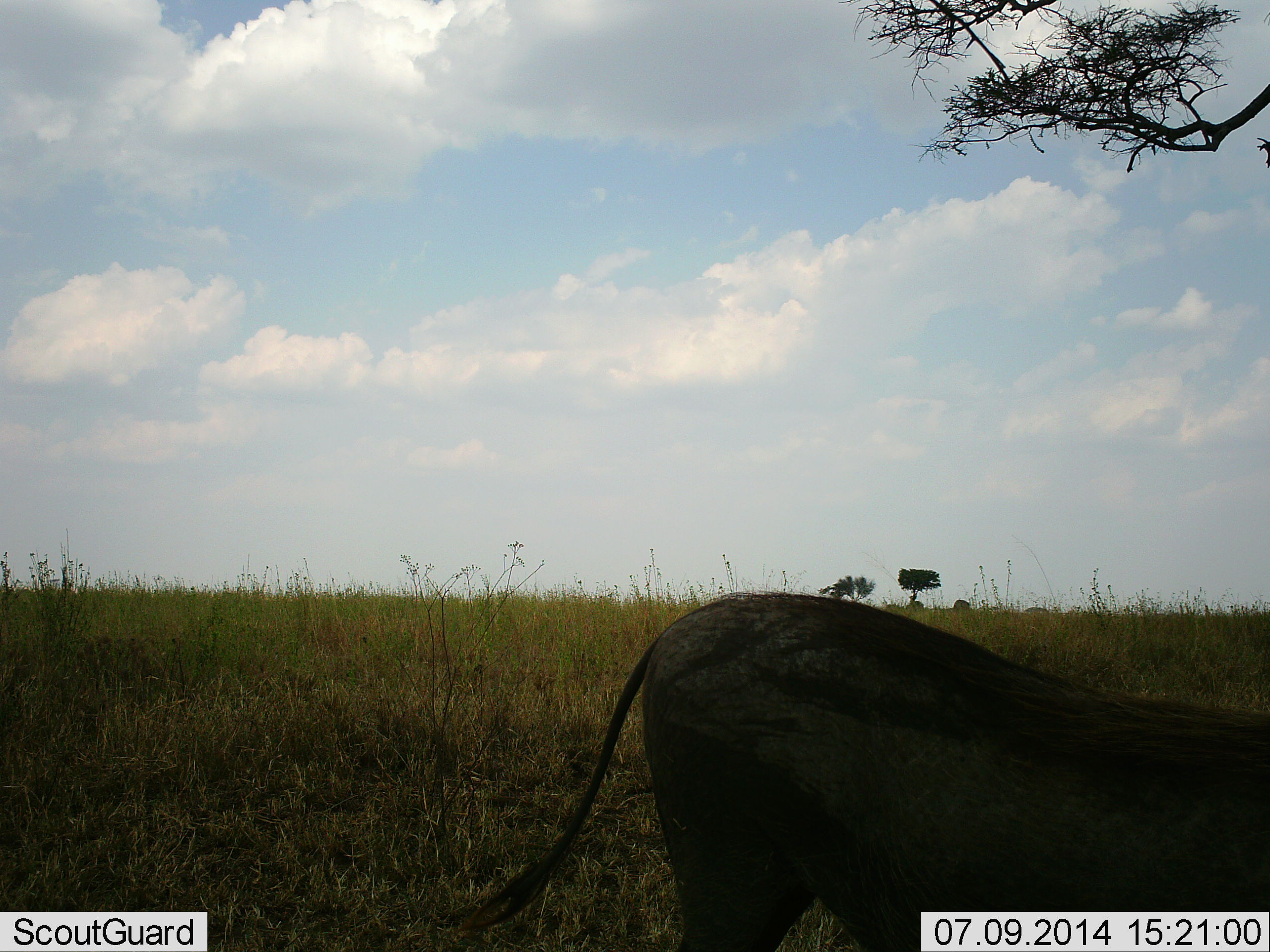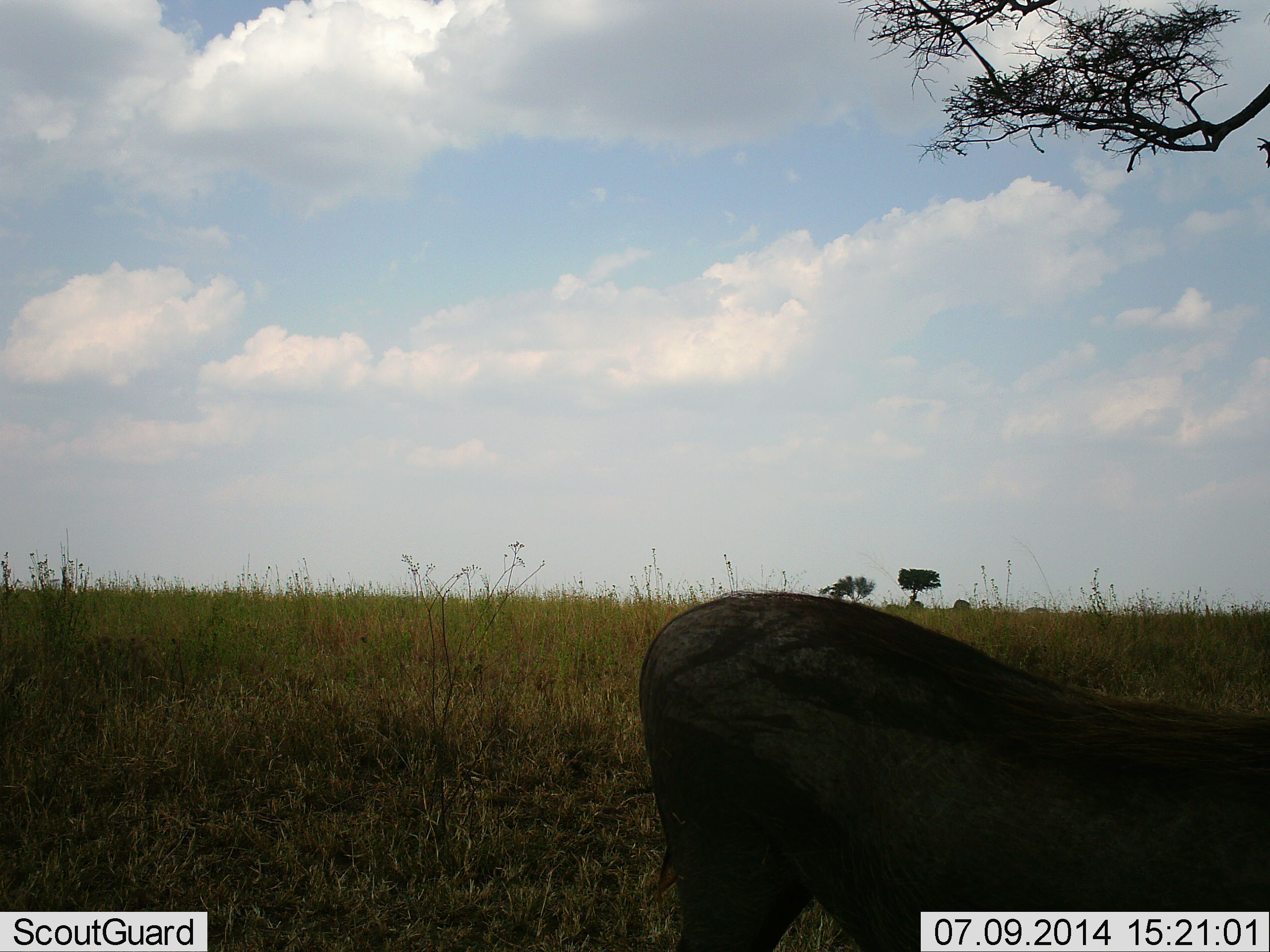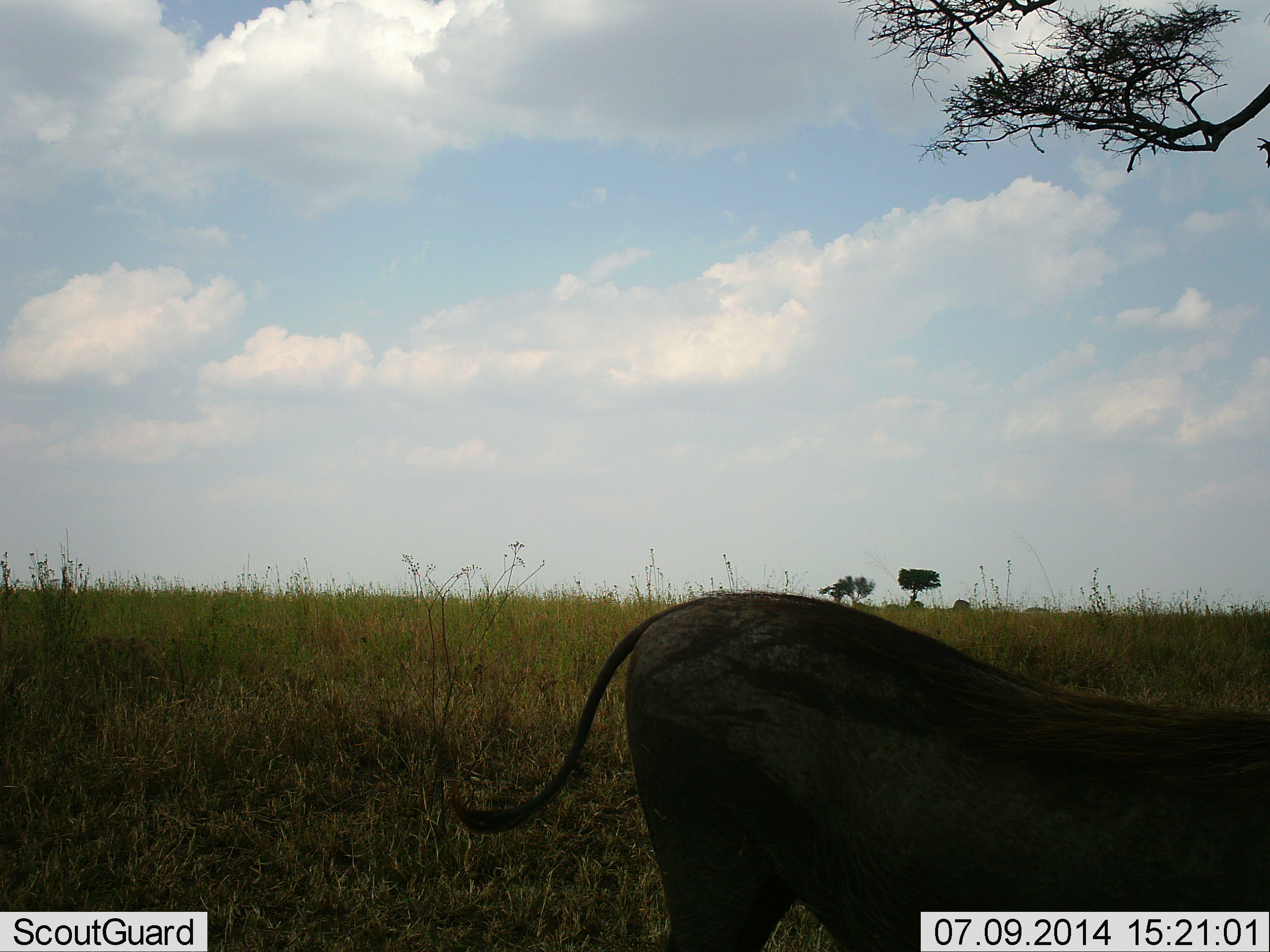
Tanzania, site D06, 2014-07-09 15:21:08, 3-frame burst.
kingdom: Animalia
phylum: Chordata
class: Mammalia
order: Artiodactyla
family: Suidae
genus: Phacochoerus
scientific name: Phacochoerus africanus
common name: warthog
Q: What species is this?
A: Warthog (Phacochoerus africanus).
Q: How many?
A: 1.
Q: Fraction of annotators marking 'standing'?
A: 90%.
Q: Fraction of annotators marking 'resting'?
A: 0%.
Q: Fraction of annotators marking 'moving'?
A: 0%.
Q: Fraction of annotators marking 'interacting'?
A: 0%.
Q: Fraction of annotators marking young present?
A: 0%.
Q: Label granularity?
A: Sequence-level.